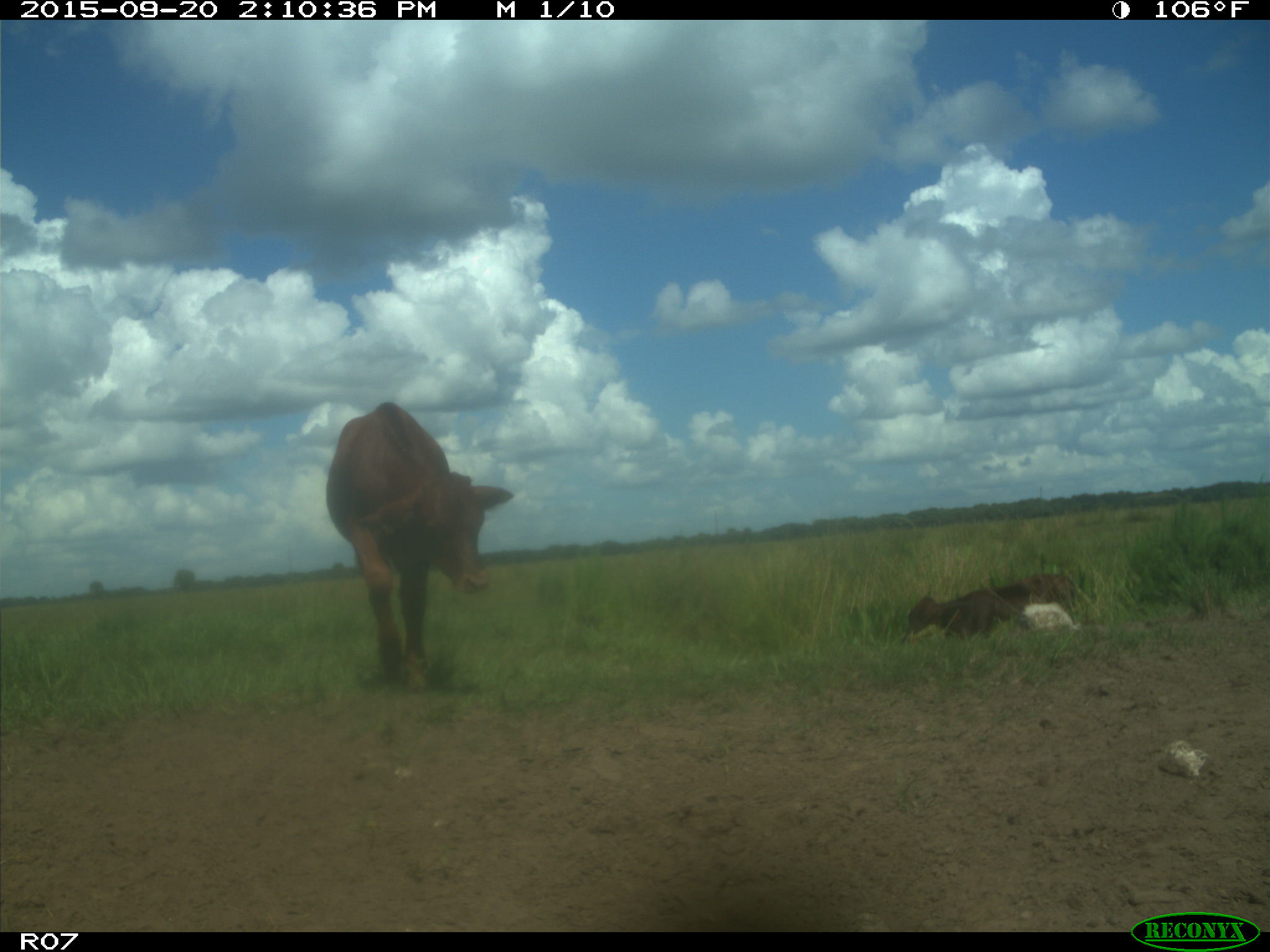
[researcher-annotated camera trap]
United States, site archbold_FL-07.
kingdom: Animalia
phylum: Chordata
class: Mammalia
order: Artiodactyla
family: Bovidae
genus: Bos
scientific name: Bos taurus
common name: domestic cow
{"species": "Bos taurus (domestic cow)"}